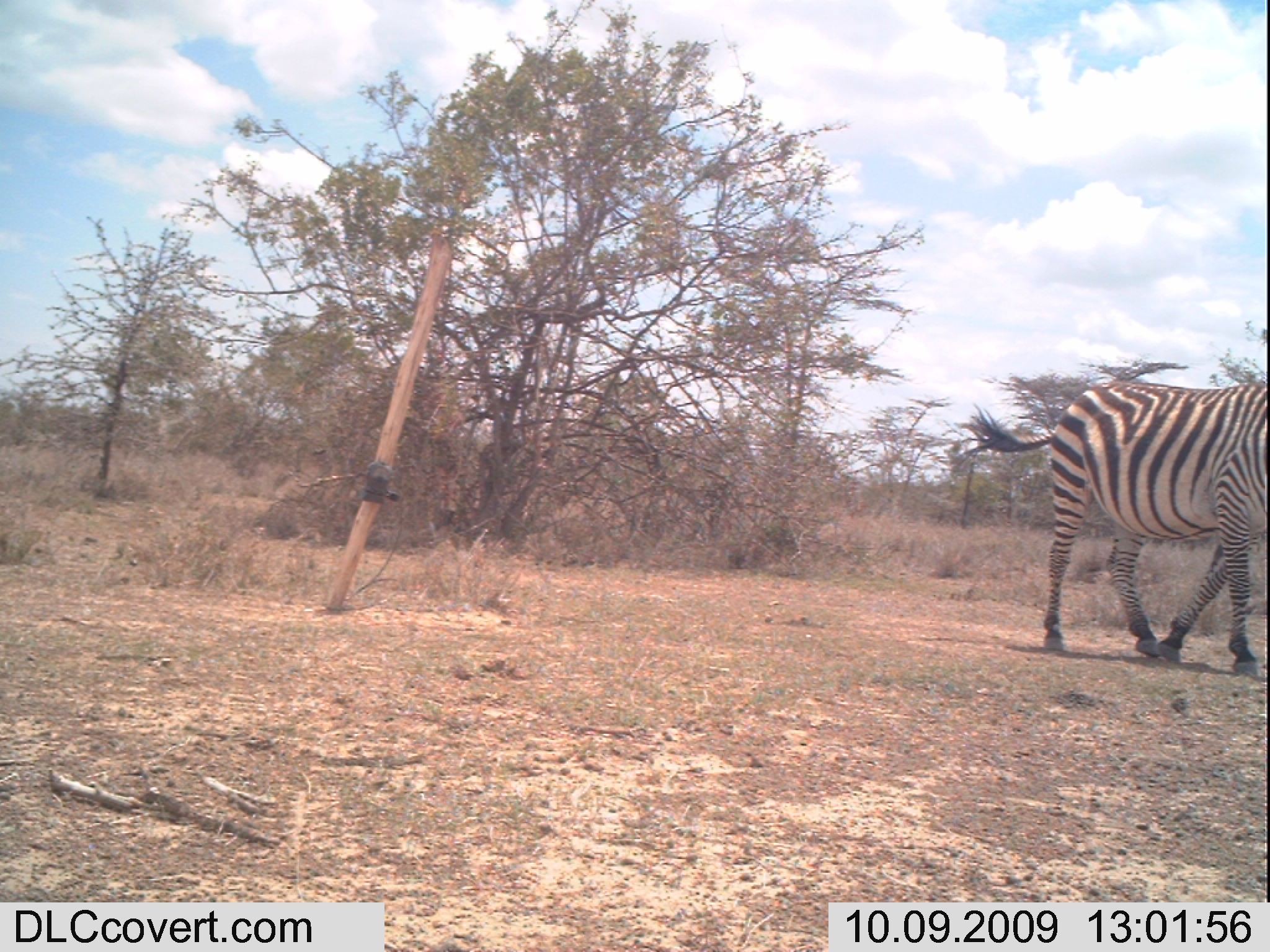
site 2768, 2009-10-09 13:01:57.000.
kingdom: Animalia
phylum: Chordata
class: Mammalia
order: Perissodactyla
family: Equidae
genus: Equus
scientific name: Equus quagga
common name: plains zebra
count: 1